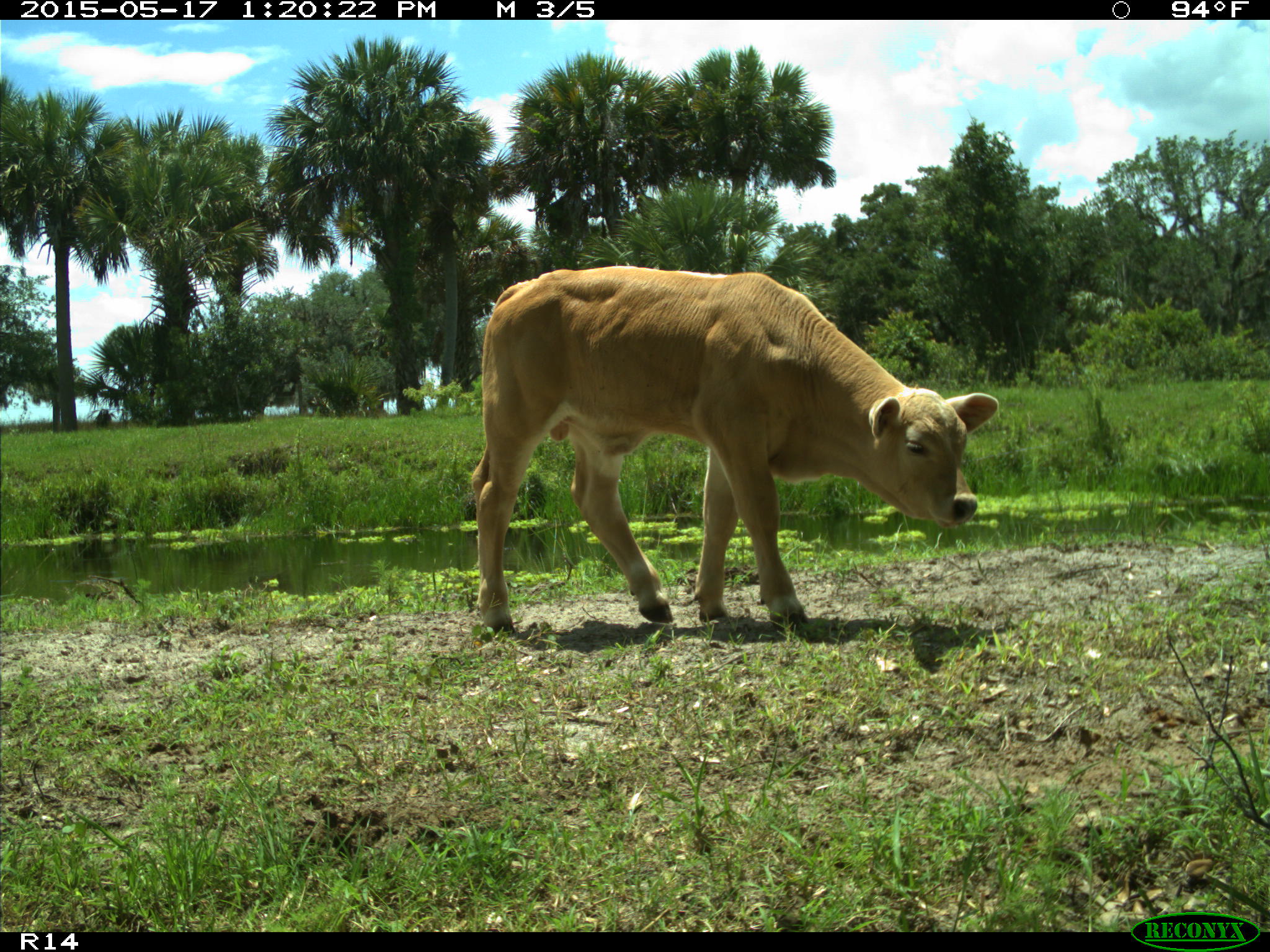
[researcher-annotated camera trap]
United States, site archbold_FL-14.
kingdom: Animalia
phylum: Chordata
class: Mammalia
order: Artiodactyla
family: Bovidae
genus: Bos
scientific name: Bos taurus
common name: domestic cow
Bos taurus (domestic cow).